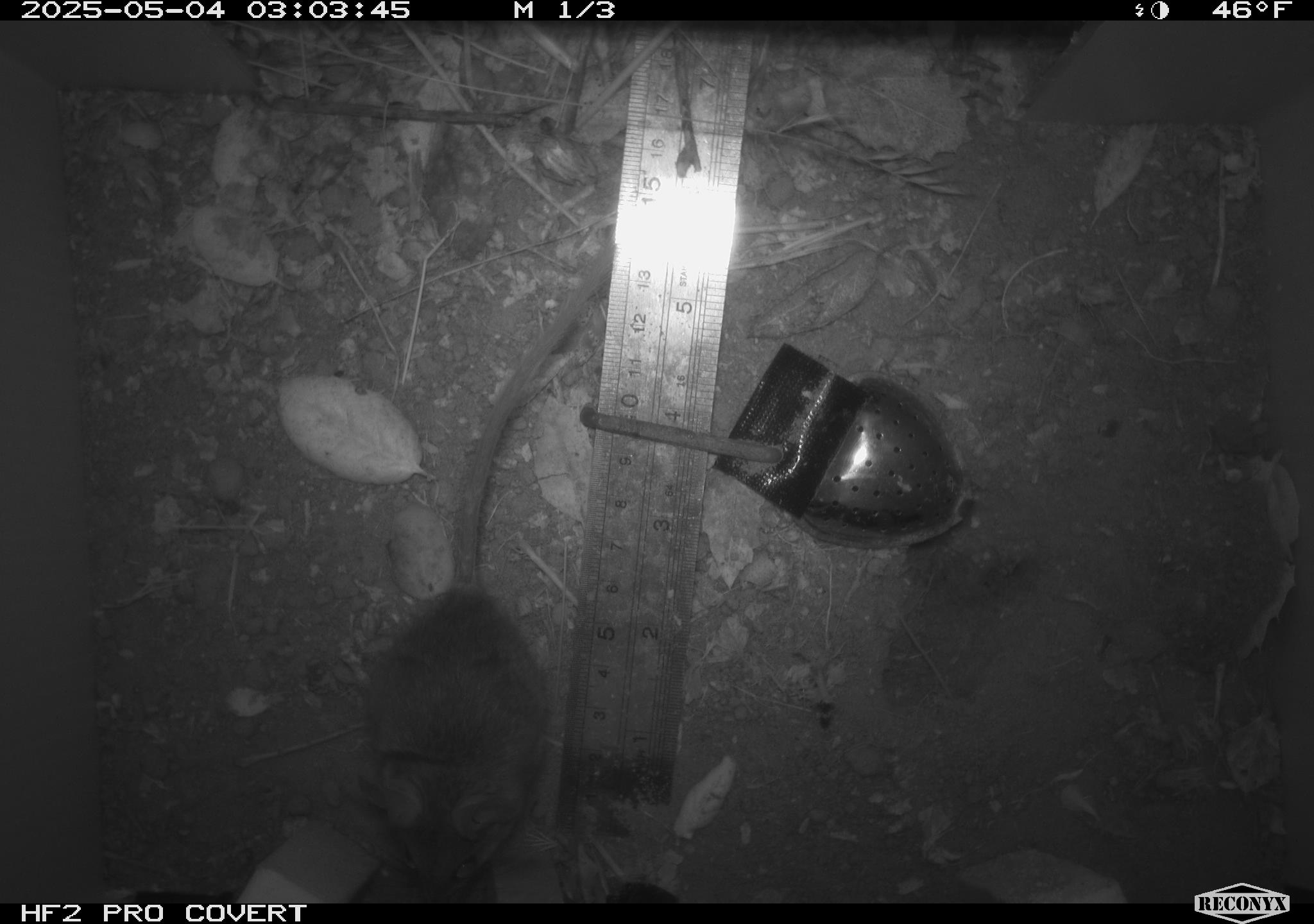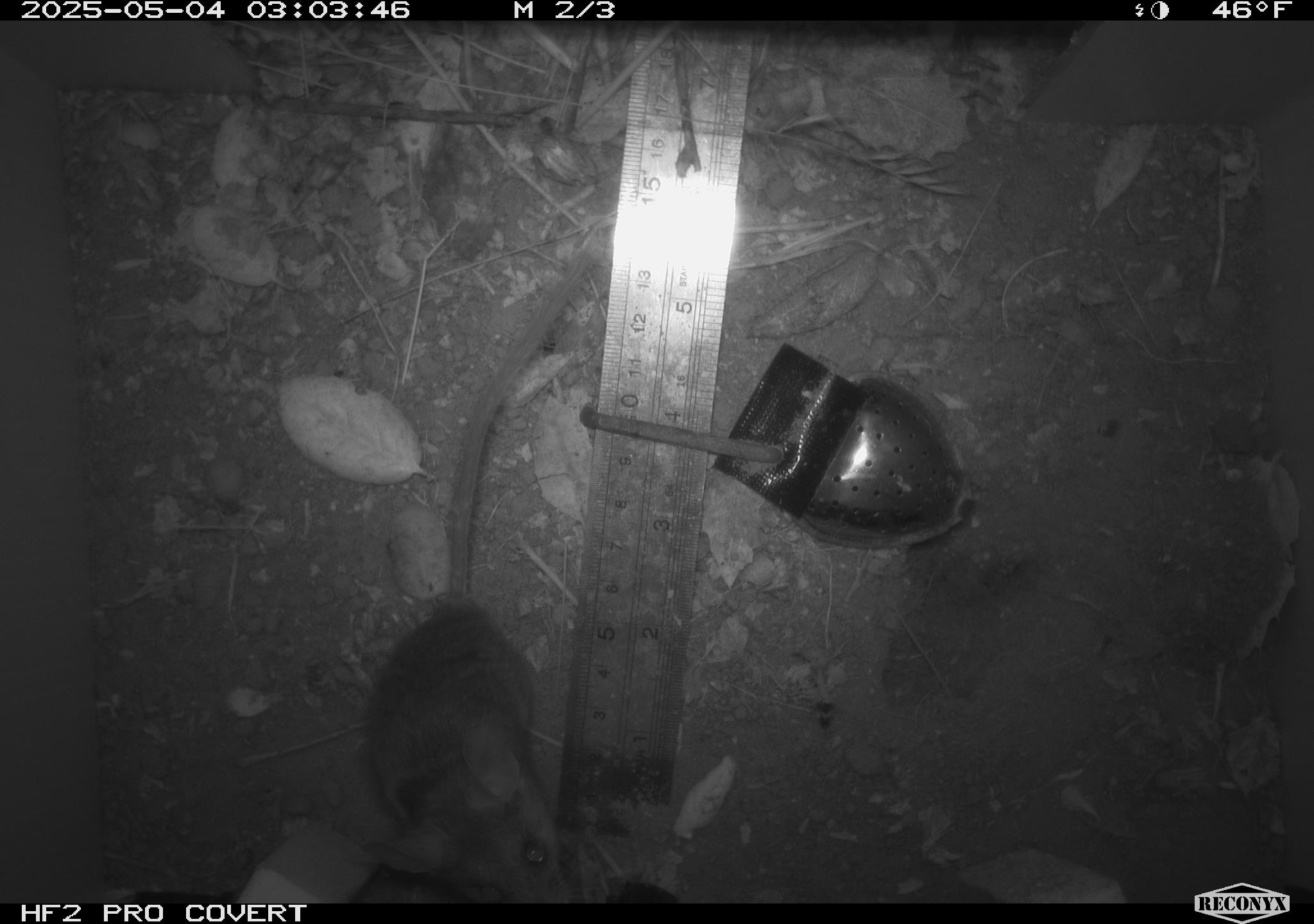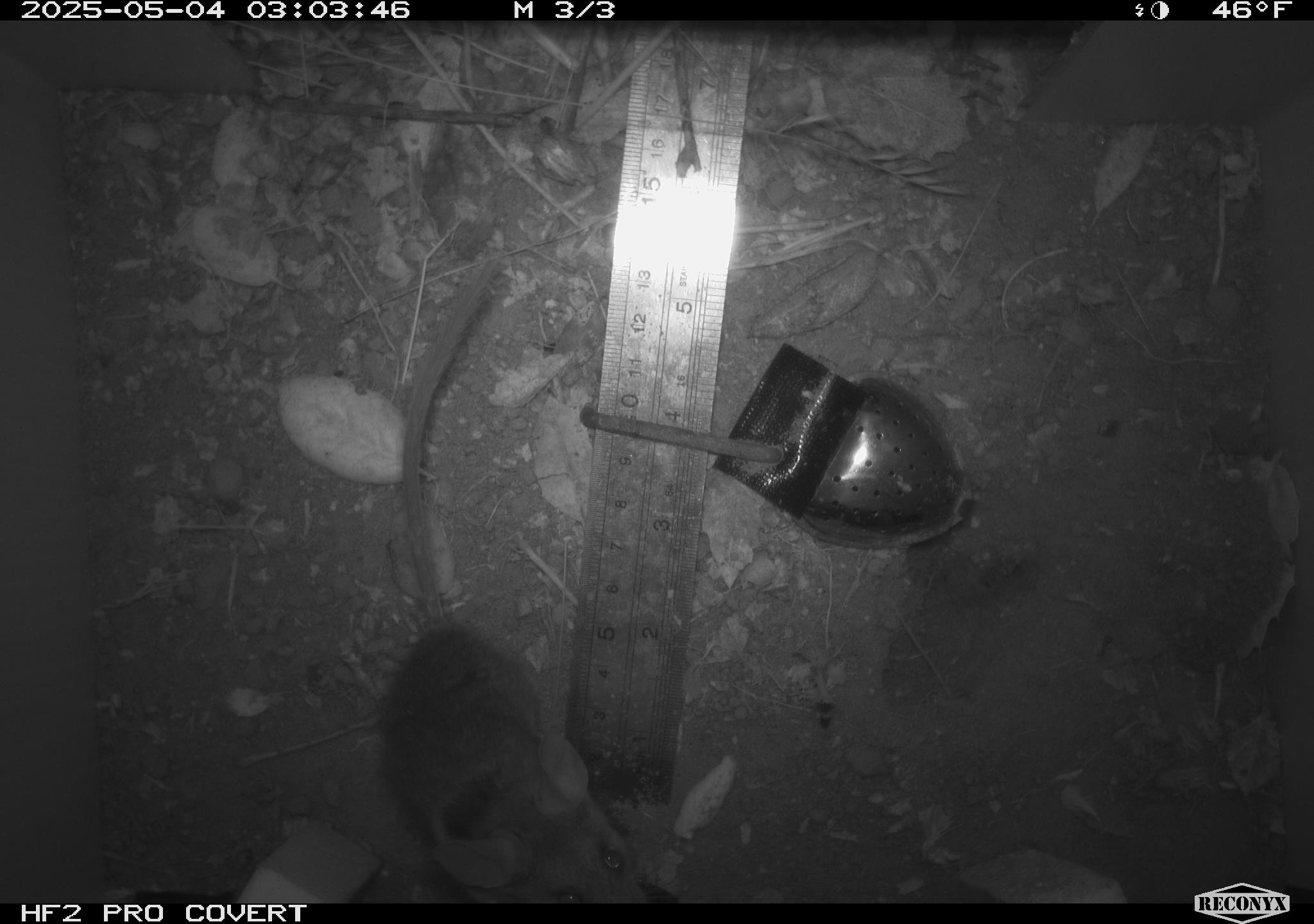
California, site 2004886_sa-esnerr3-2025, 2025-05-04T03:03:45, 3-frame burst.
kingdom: Animalia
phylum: Chordata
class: Mammalia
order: Rodentia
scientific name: Rodentia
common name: rodent